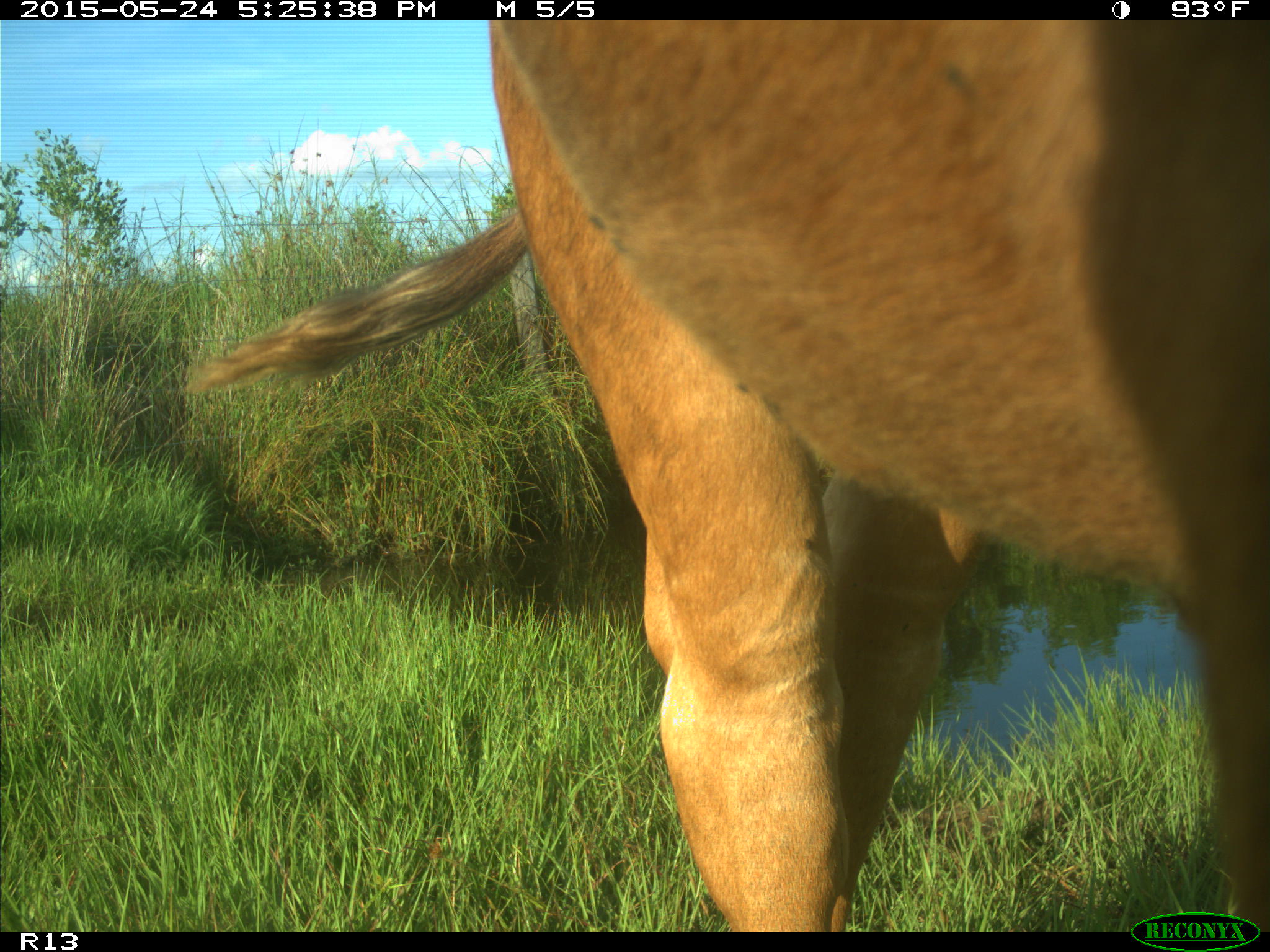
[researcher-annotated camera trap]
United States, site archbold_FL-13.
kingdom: Animalia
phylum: Chordata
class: Mammalia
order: Artiodactyla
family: Bovidae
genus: Bos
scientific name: Bos taurus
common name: domestic cow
Bos taurus (domestic cow).